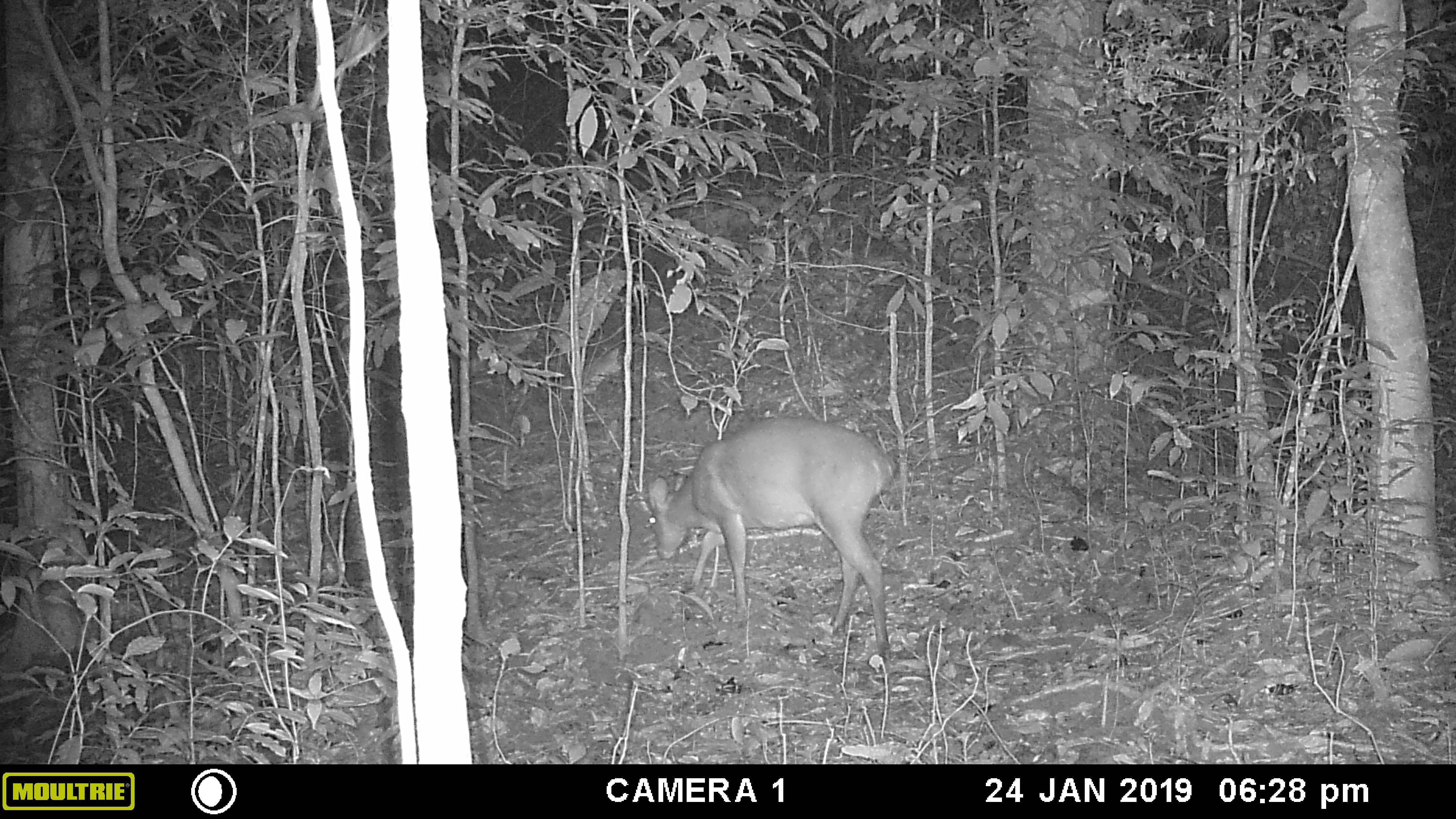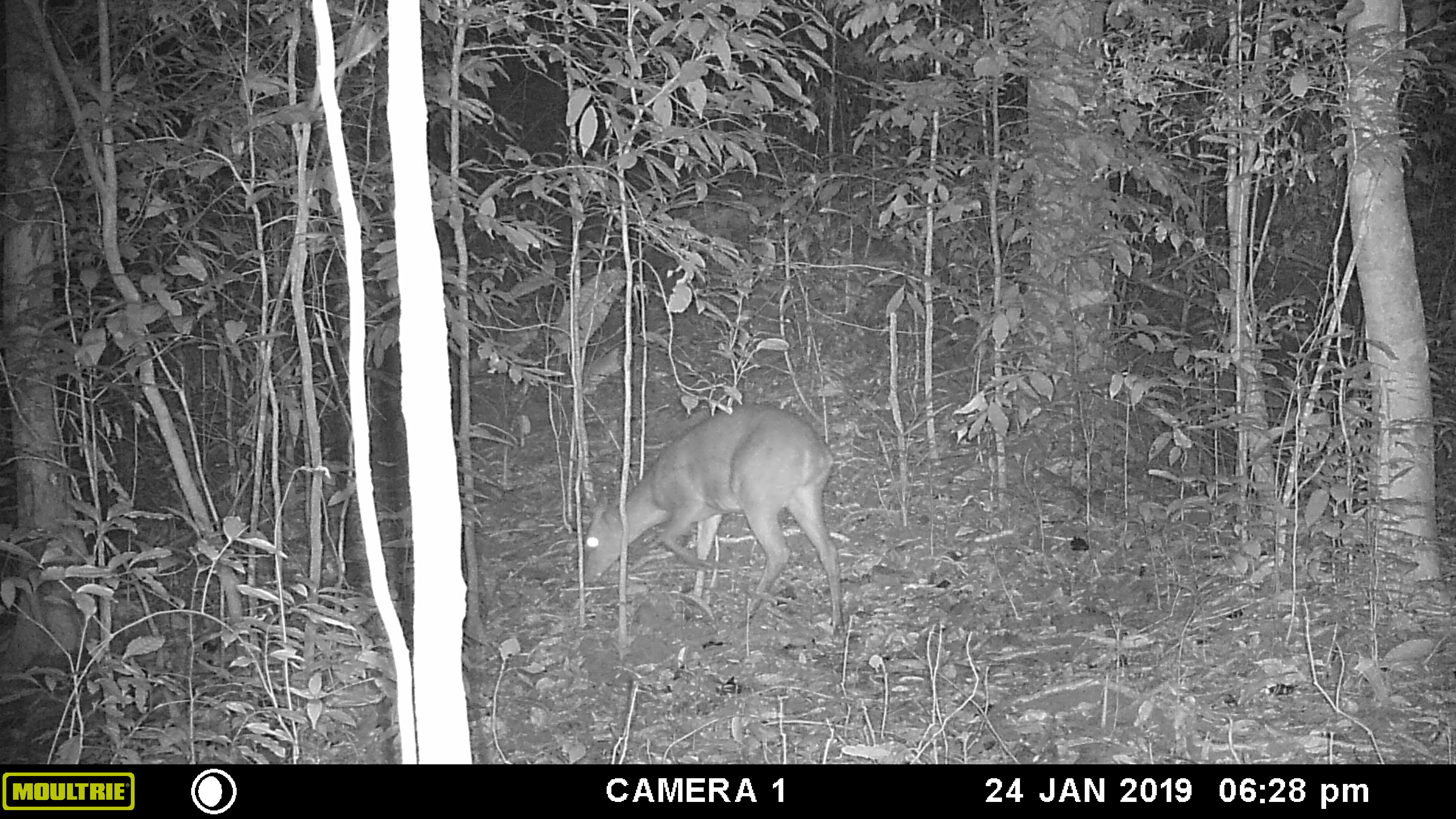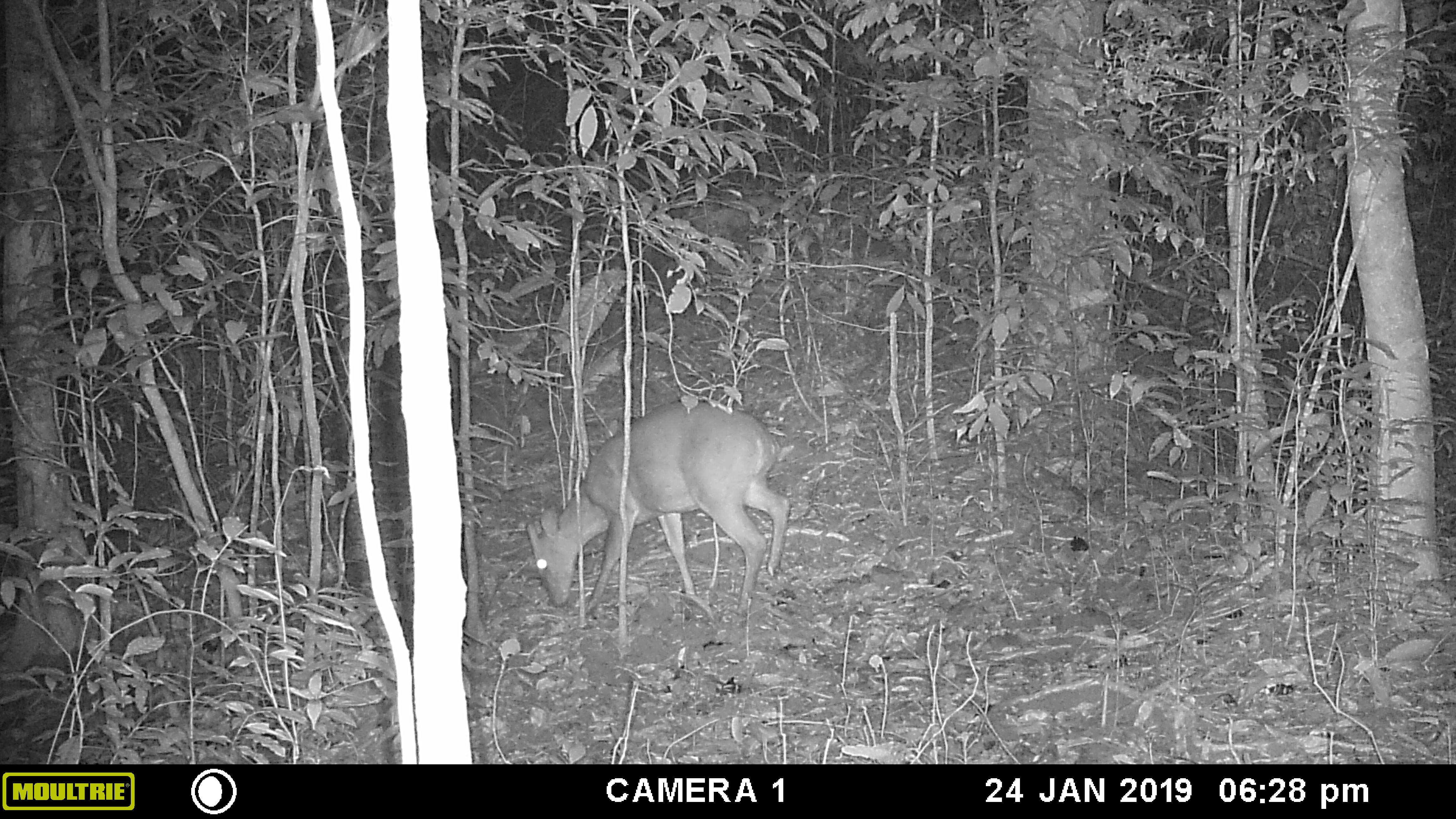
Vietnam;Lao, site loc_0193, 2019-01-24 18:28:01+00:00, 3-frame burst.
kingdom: Animalia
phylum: Chordata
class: Mammalia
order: Artiodactyla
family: Cervidae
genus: Muntiacus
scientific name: Muntiacus vuquangensis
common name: large-antlered muntjac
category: large antlered muntjac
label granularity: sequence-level